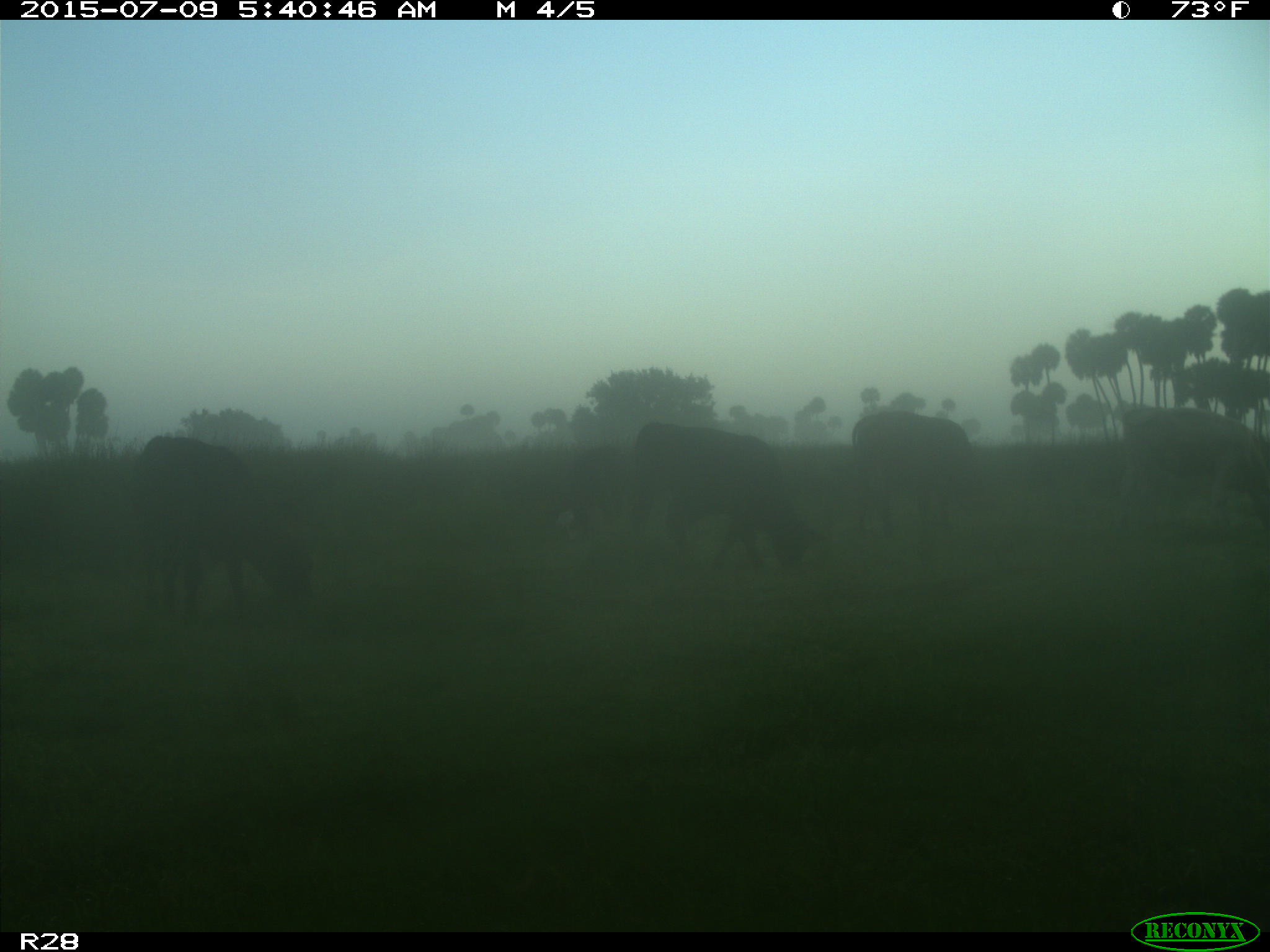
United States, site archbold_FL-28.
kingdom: Animalia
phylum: Chordata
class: Mammalia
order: Artiodactyla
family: Bovidae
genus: Bos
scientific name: Bos taurus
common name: domestic cow